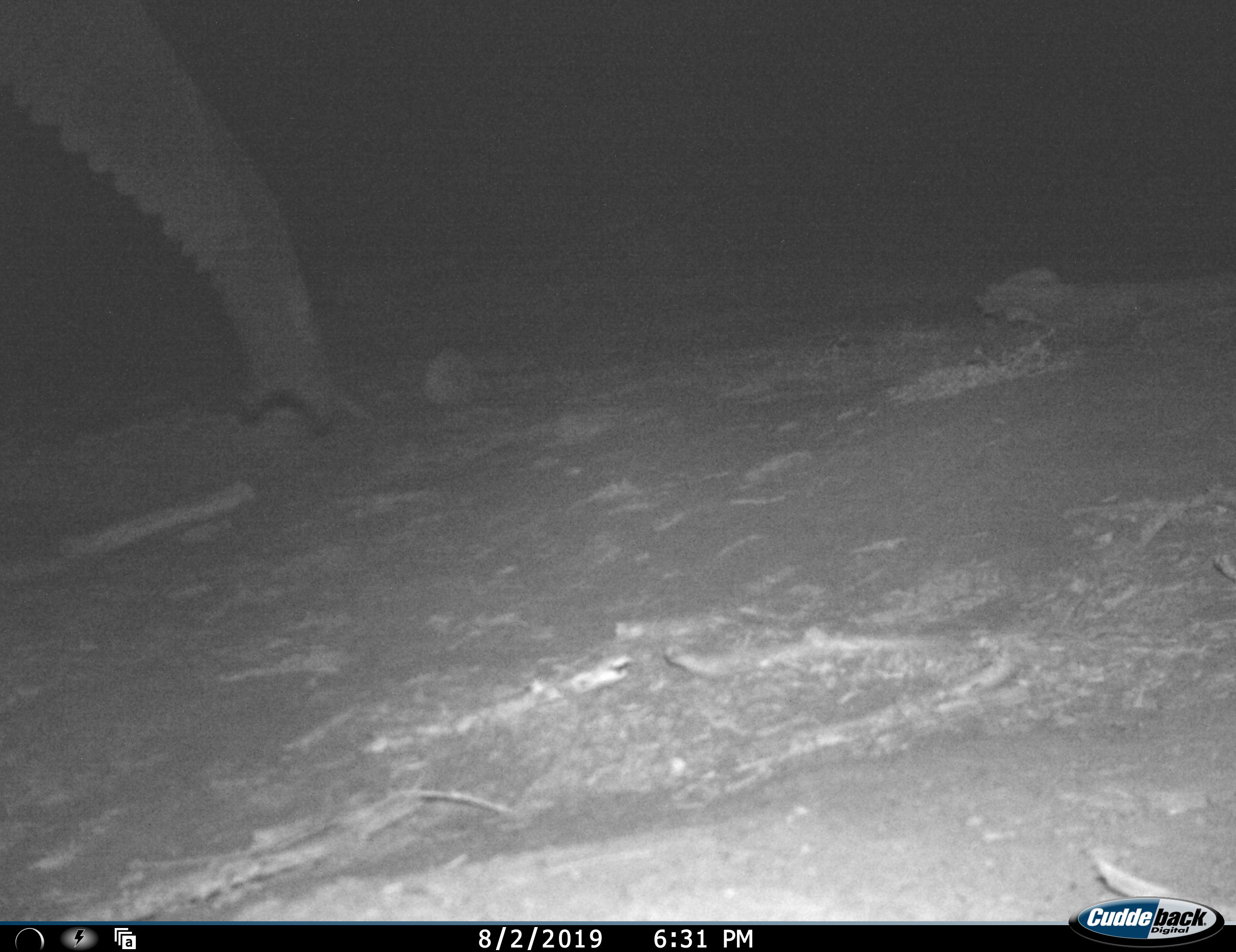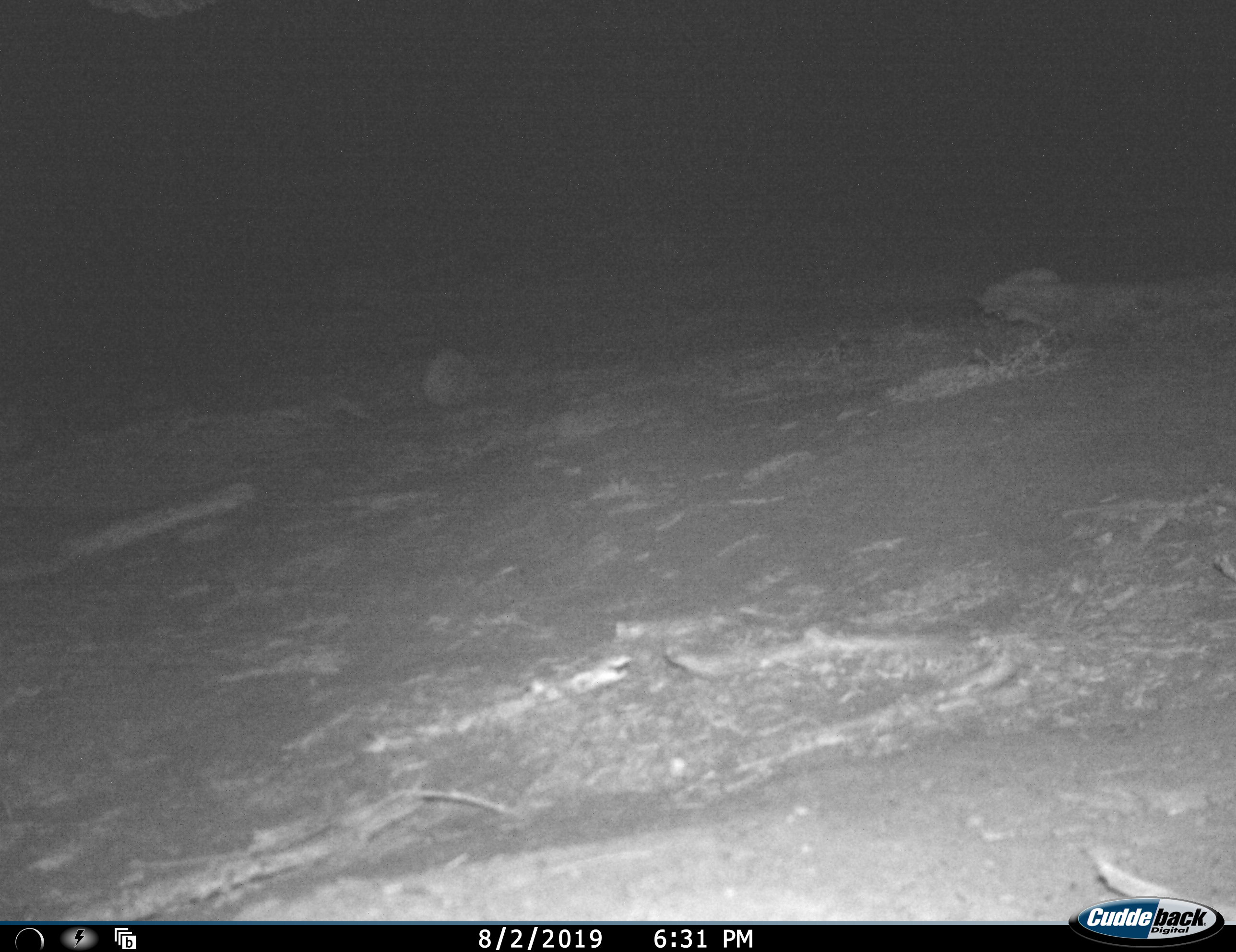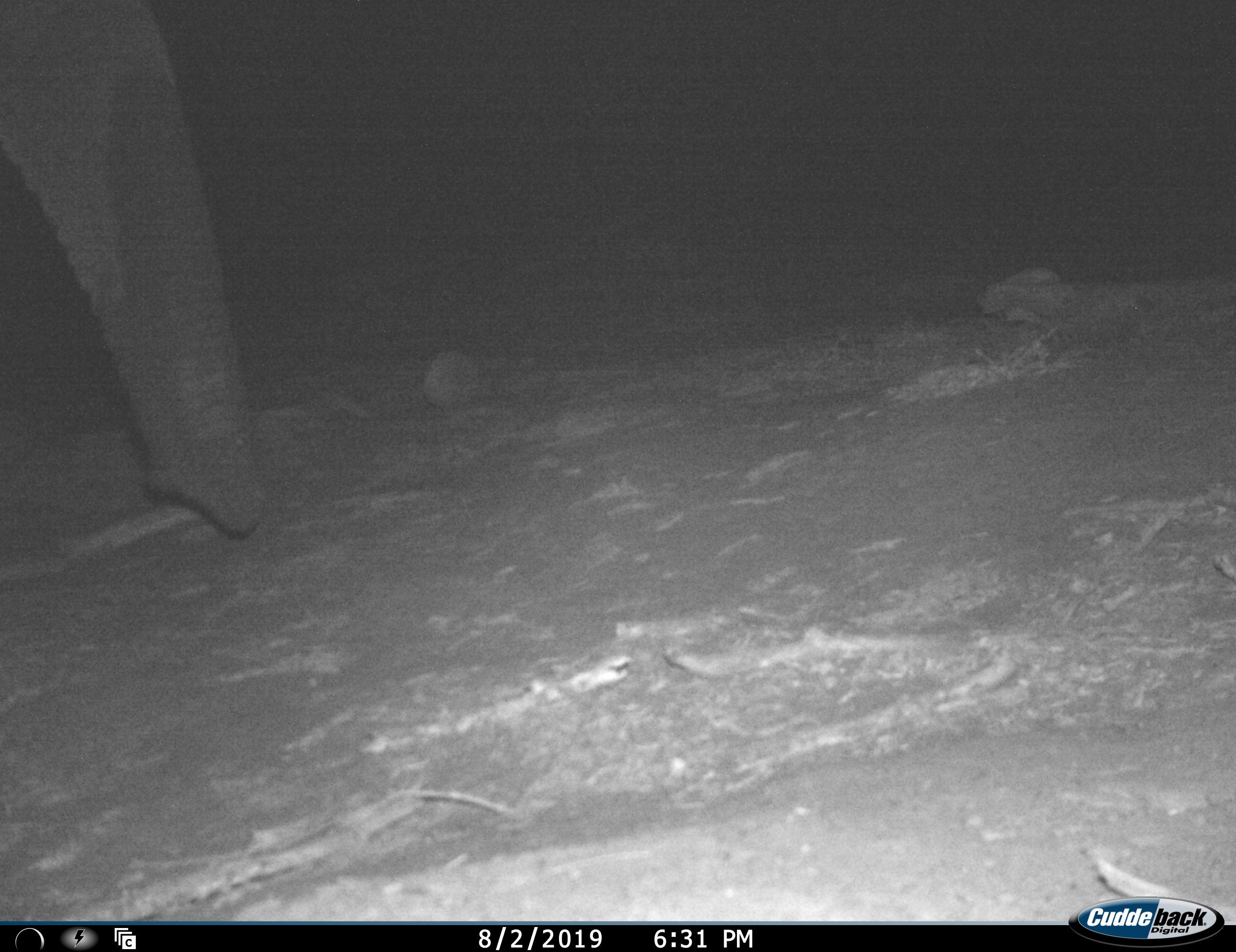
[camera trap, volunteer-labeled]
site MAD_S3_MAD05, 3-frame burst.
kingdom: Animalia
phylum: Chordata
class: Mammalia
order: Proboscidea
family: Elephantidae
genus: Loxodonta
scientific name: Loxodonta africana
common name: african bush elephant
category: elephant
Elephant (african bush elephant) (Loxodonta africana), count 1. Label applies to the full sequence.